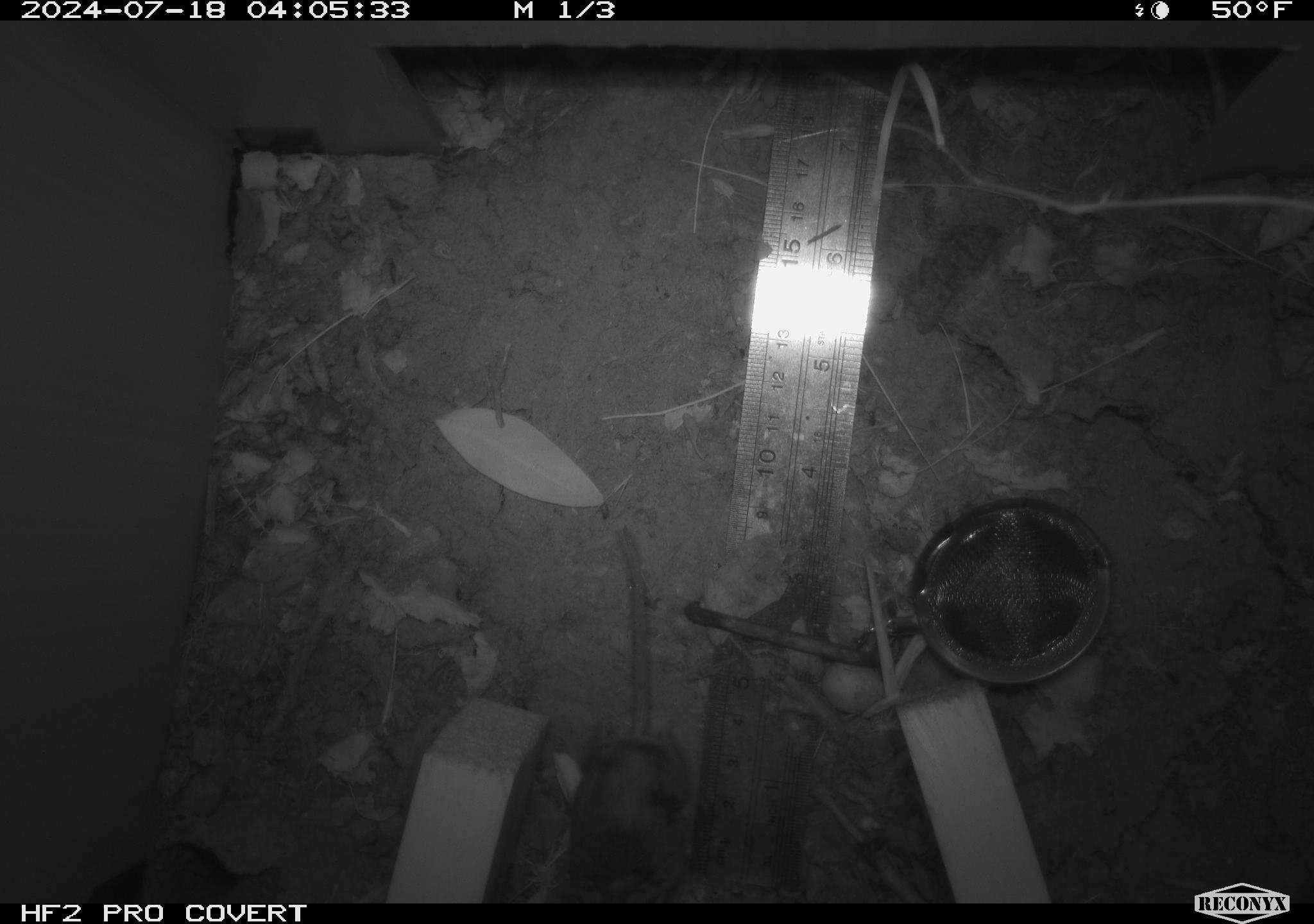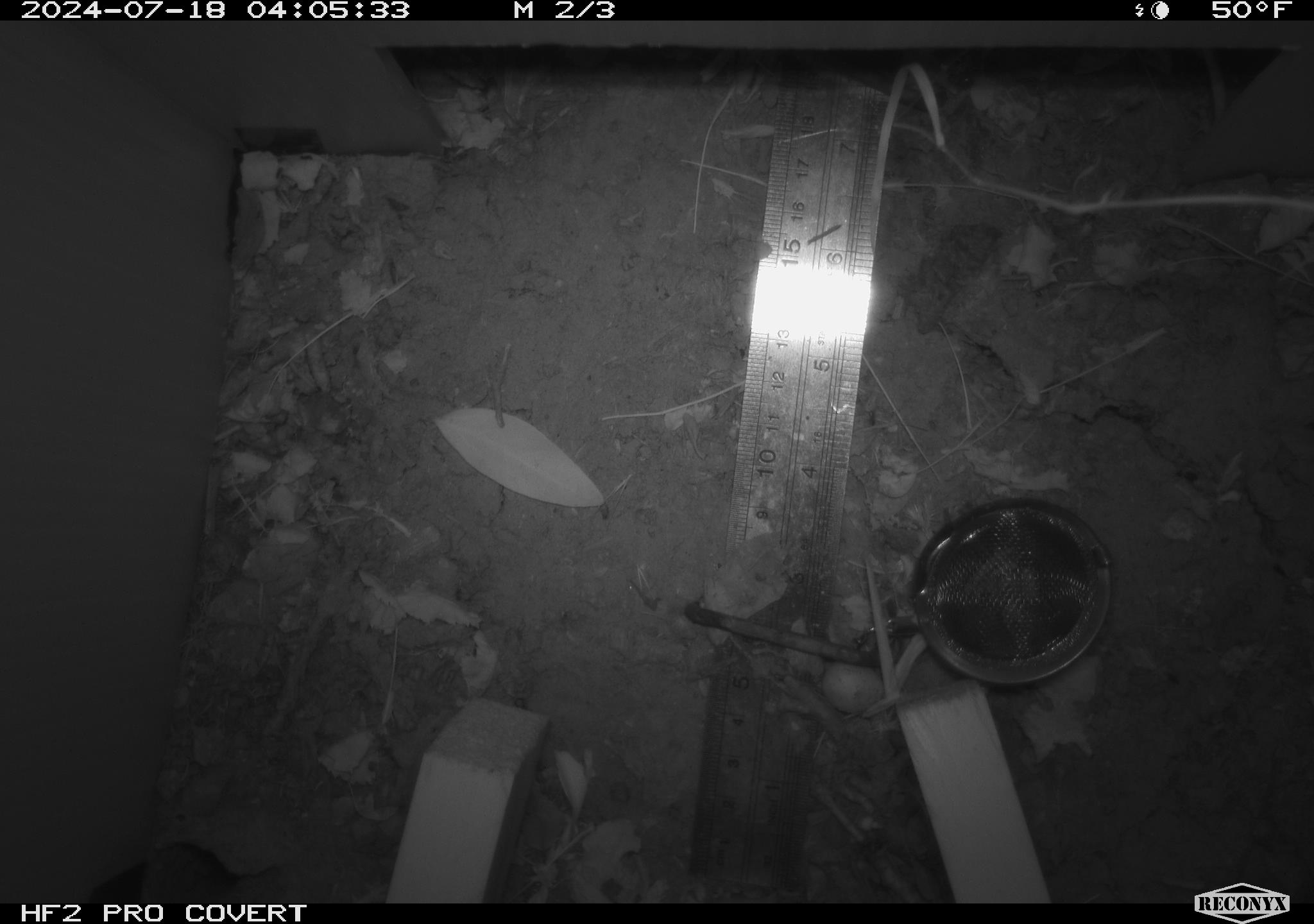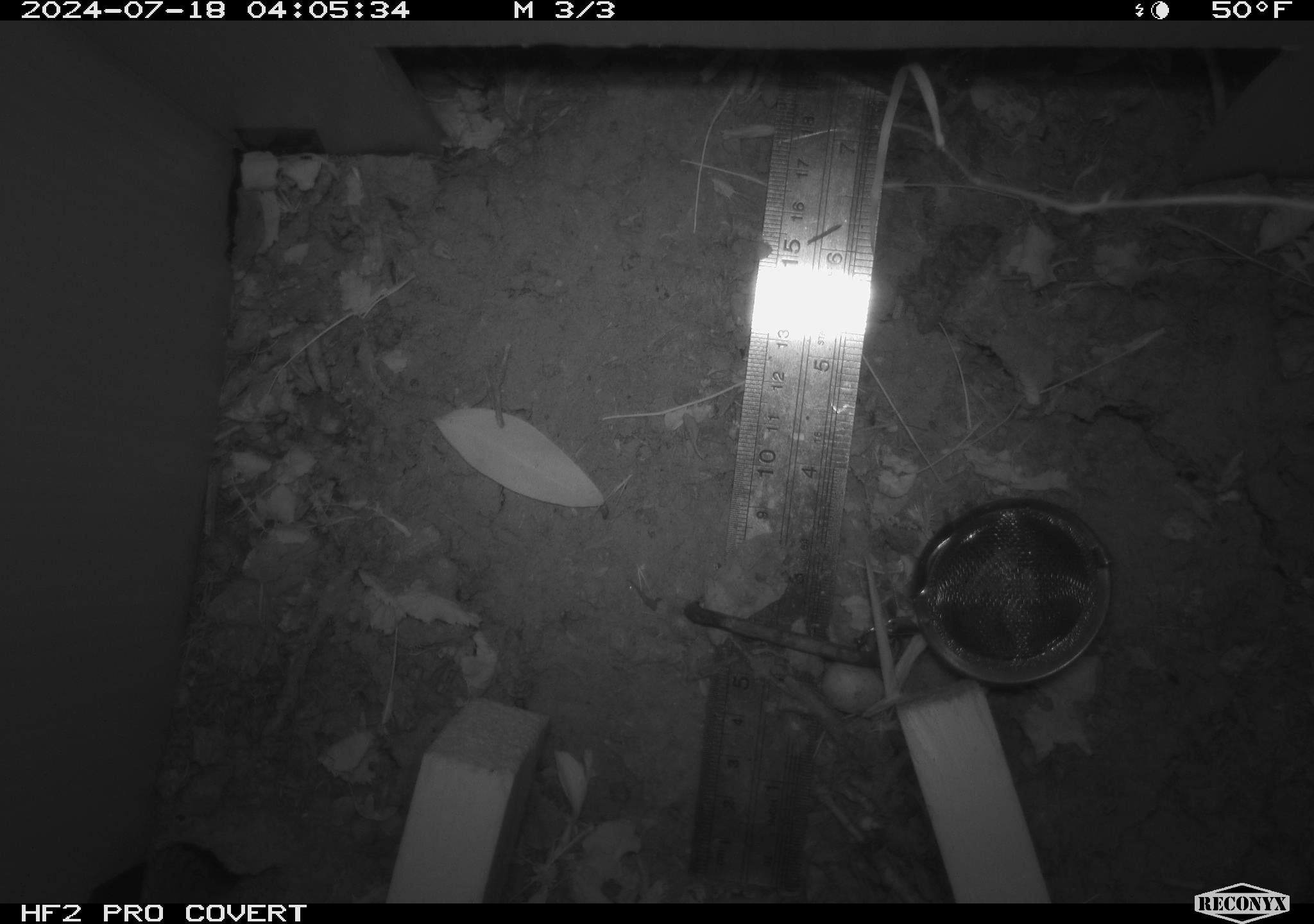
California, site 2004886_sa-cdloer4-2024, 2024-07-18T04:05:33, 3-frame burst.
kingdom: Animalia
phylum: Chordata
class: Mammalia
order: Rodentia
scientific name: Rodentia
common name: rodent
Rodent (Rodentia).